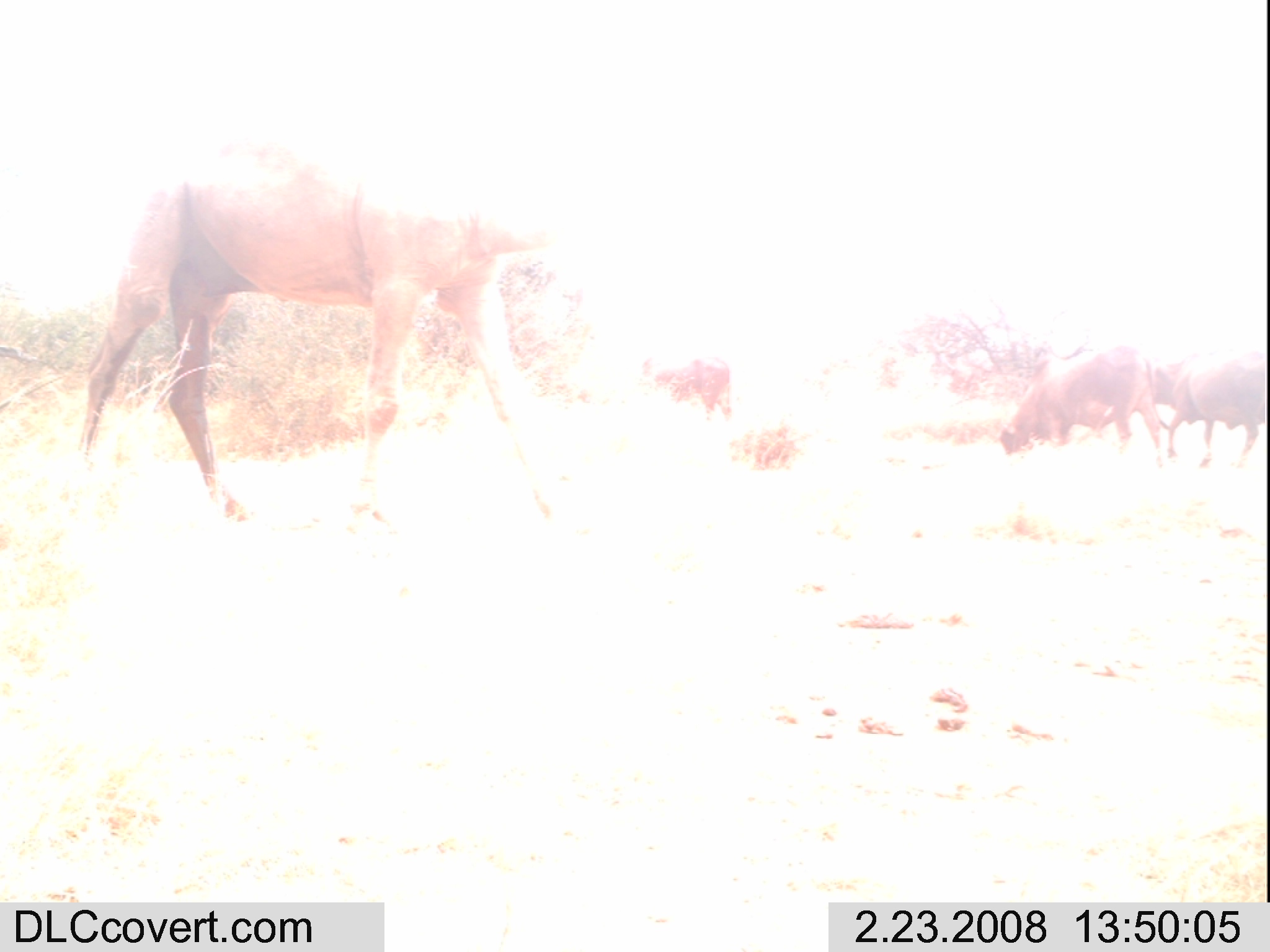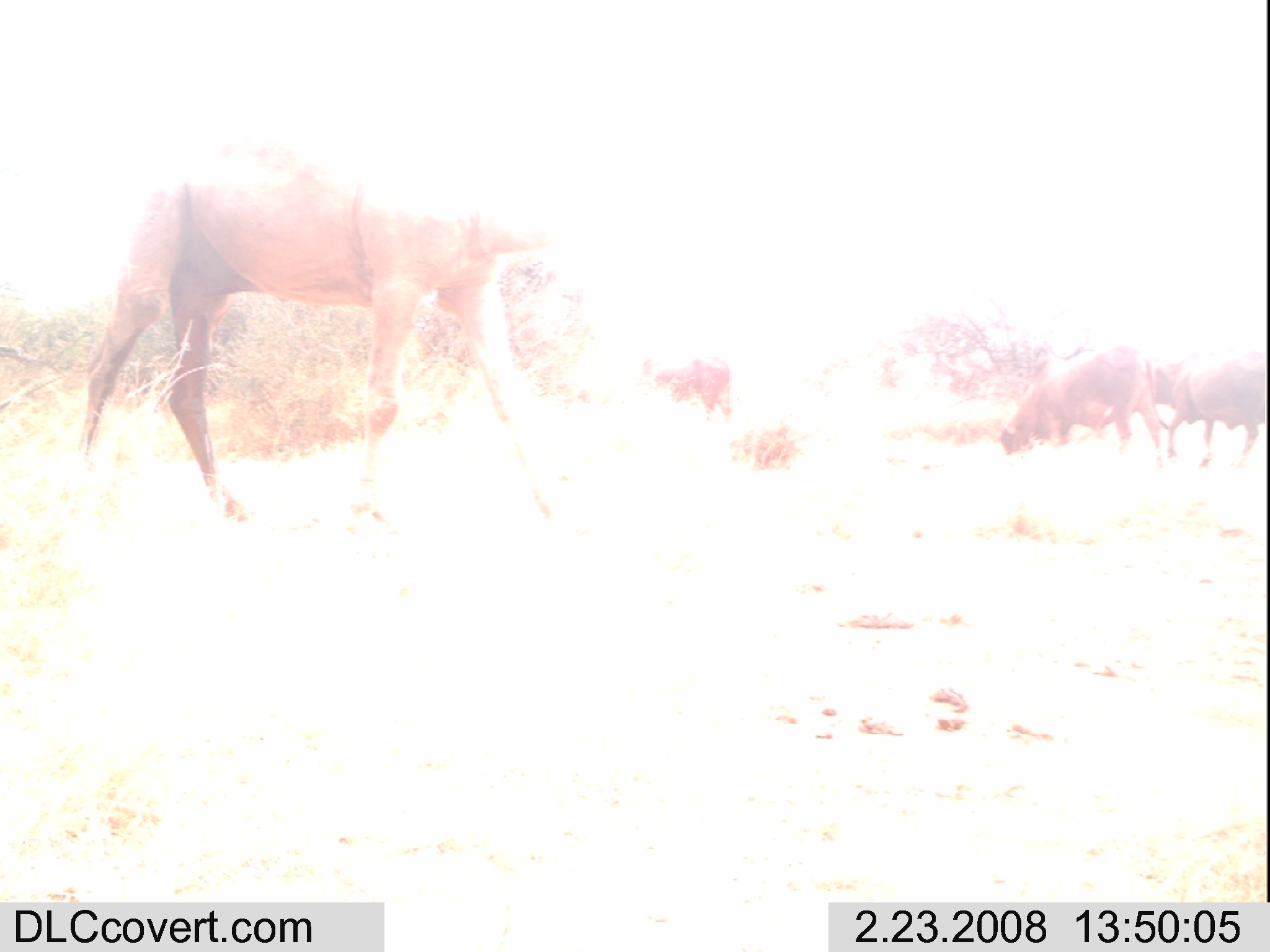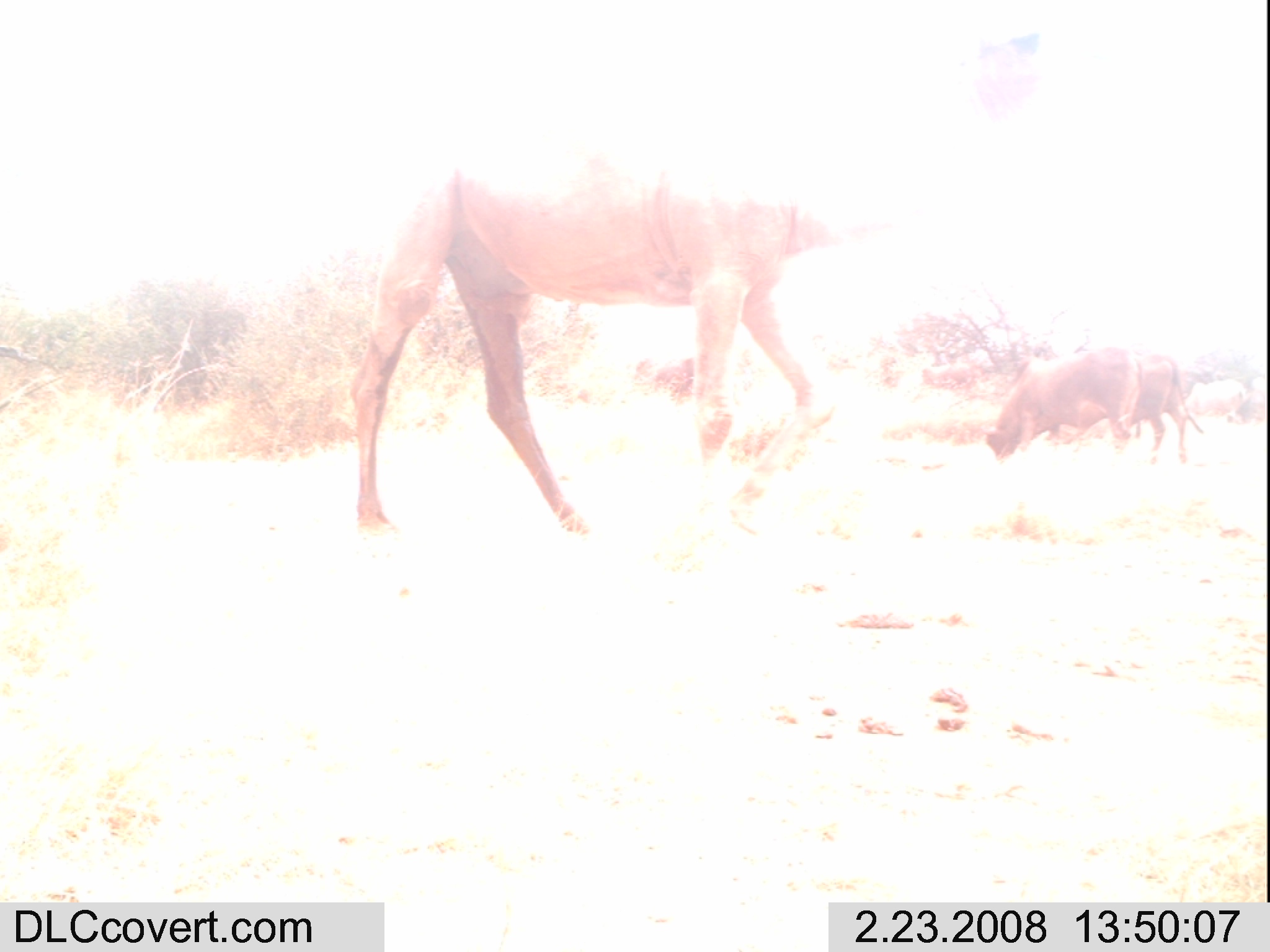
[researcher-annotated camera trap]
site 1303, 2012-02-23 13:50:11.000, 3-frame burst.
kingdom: Animalia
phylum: Chordata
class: Mammalia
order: Artiodactyla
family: Camelidae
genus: Camelus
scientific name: Camelus dromedarius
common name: dromedary camel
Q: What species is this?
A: Camelus dromedarius (dromedary camel).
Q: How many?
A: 1.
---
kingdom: Animalia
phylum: Chordata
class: Mammalia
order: Artiodactyla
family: Bovidae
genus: Bos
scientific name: Bos taurus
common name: domestic cattle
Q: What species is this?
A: Bos taurus (domestic cattle).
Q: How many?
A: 3.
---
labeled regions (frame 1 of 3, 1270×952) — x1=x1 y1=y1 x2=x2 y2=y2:
camelus dromedarius: x1=77 y1=136 x2=552 y2=537; x1=998 y1=343 x2=1174 y2=468; x1=1146 y1=348 x2=1266 y2=468; x1=642 y1=355 x2=733 y2=421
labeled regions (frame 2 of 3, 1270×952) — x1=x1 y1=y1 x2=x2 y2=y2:
bos taurus: x1=75 y1=134 x2=552 y2=531; x1=998 y1=344 x2=1169 y2=467; x1=1153 y1=348 x2=1267 y2=468; x1=642 y1=356 x2=735 y2=421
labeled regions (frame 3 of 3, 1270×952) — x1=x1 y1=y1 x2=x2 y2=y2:
camelus dromedarius: x1=351 y1=32 x2=1039 y2=536; x1=984 y1=346 x2=1141 y2=464; x1=1042 y1=352 x2=1203 y2=464; x1=1176 y1=378 x2=1245 y2=426; x1=632 y1=357 x2=693 y2=407; x1=921 y1=360 x2=990 y2=390; x1=1233 y1=377 x2=1267 y2=426